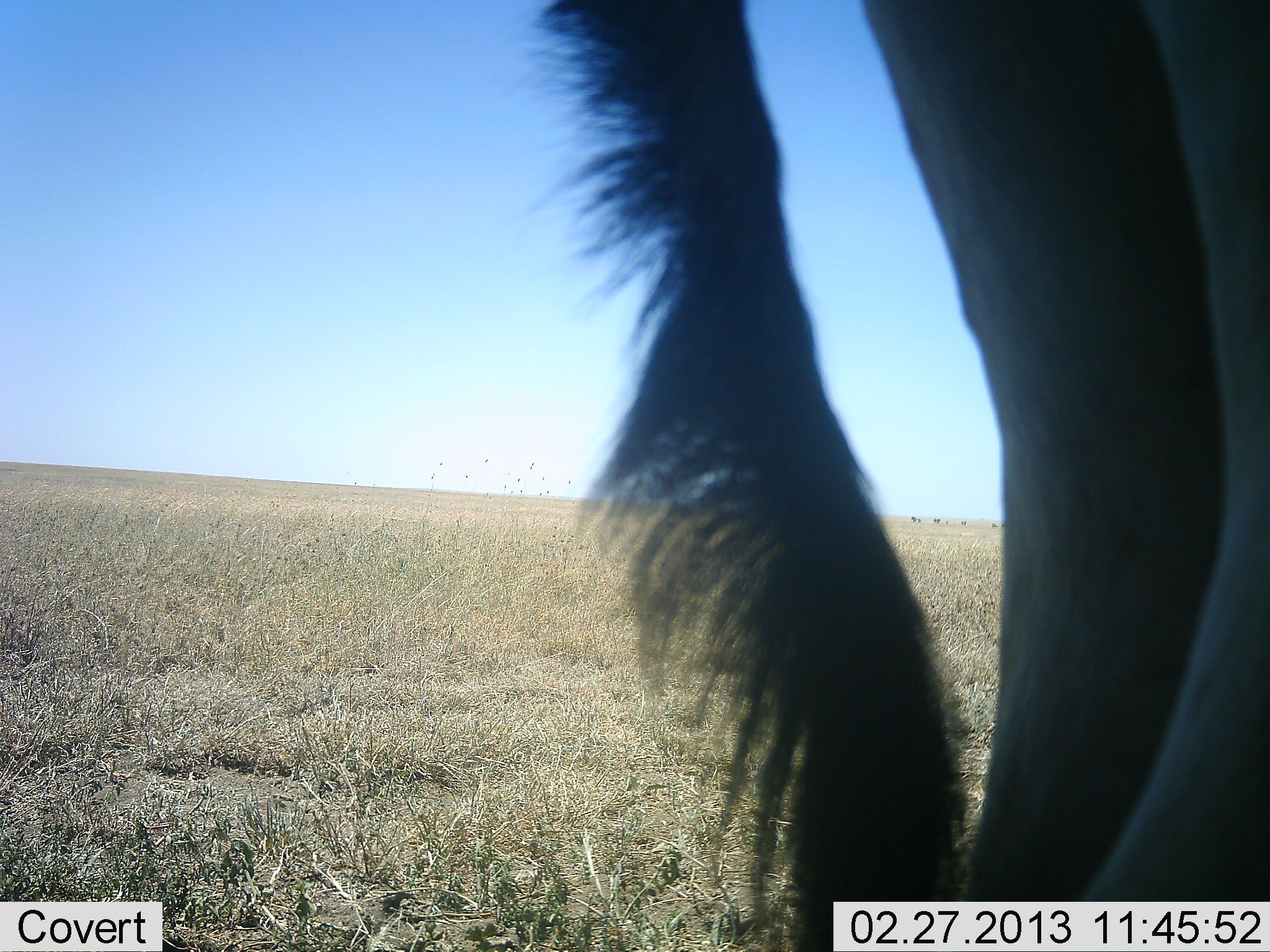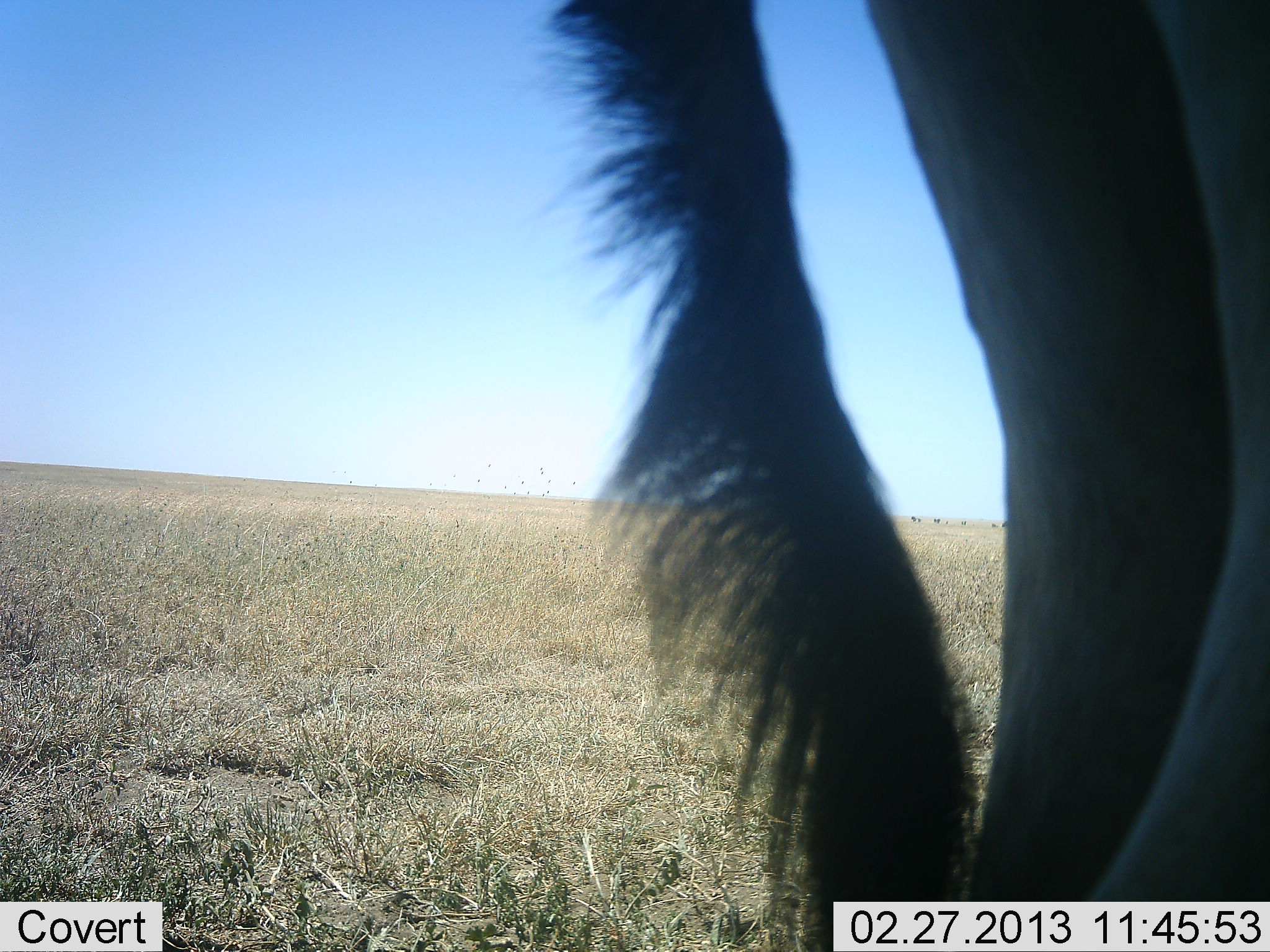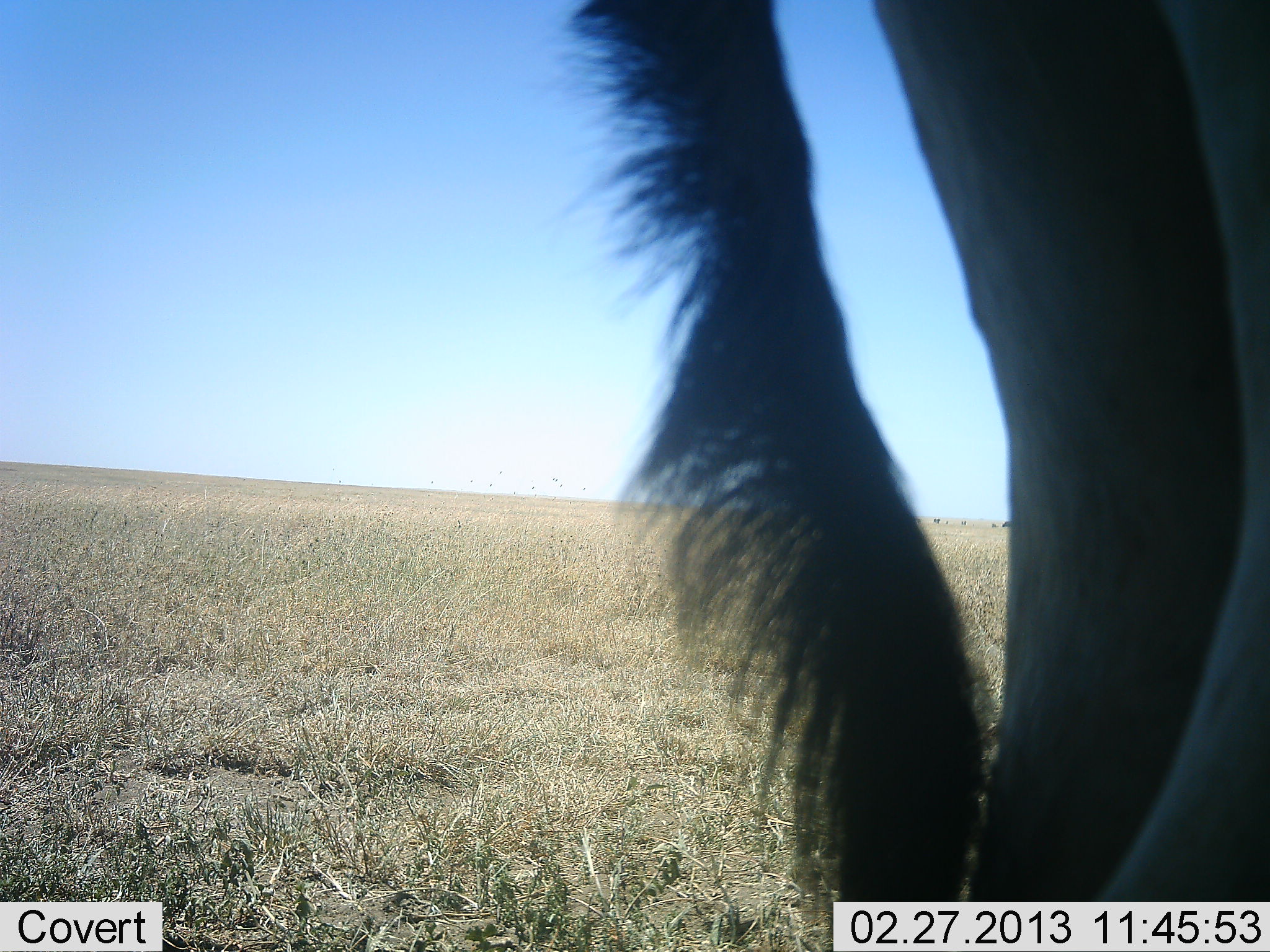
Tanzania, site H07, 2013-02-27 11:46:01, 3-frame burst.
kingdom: Animalia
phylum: Chordata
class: Mammalia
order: Artiodactyla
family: Bovidae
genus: Connochaetes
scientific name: Connochaetes taurinus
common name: blue wildebeest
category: wildebeest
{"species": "wildebeest (blue wildebeest) (Connochaetes taurinus)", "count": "1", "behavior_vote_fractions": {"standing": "75%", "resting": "0%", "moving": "25%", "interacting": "0%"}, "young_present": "0%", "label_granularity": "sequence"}